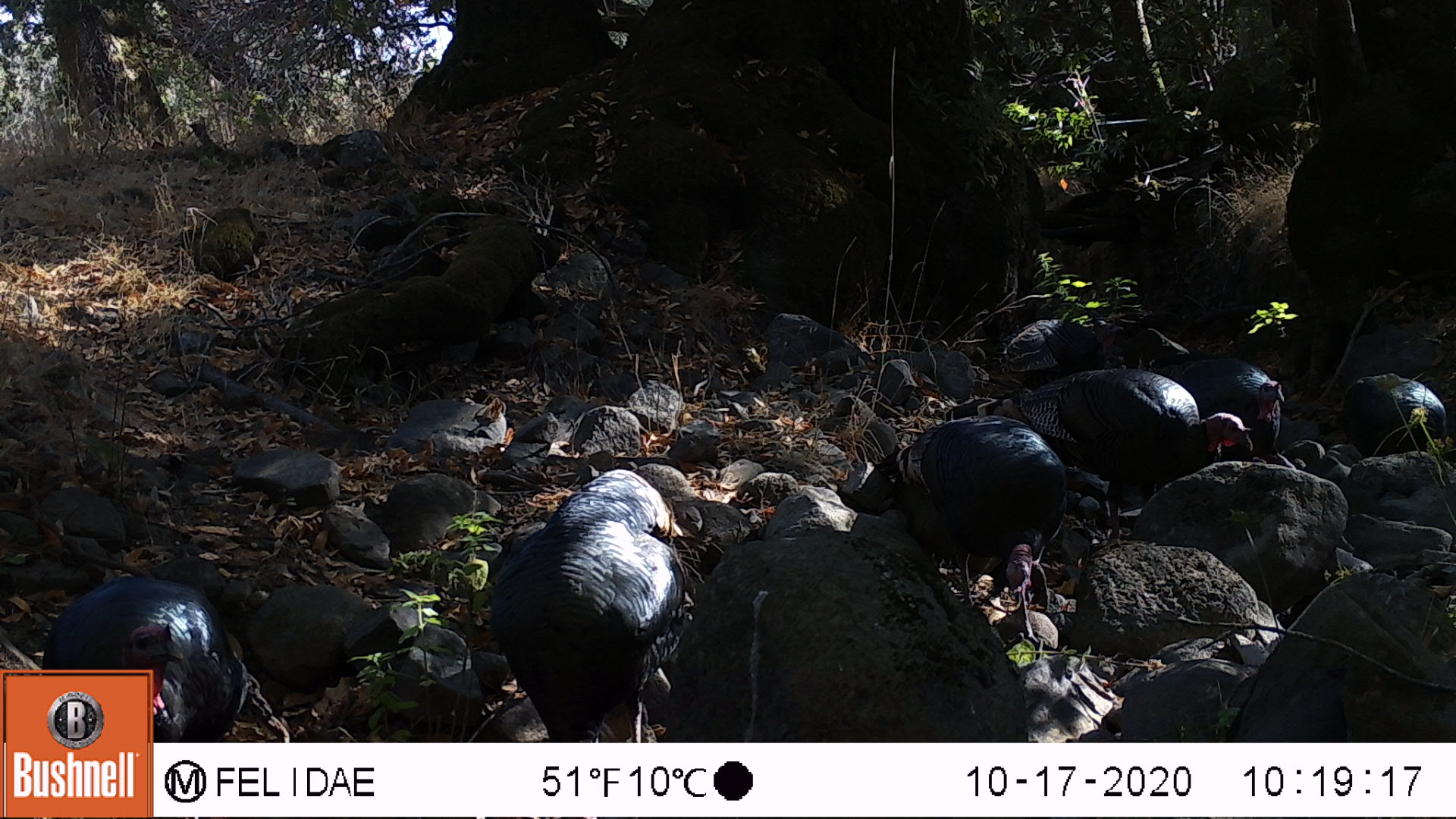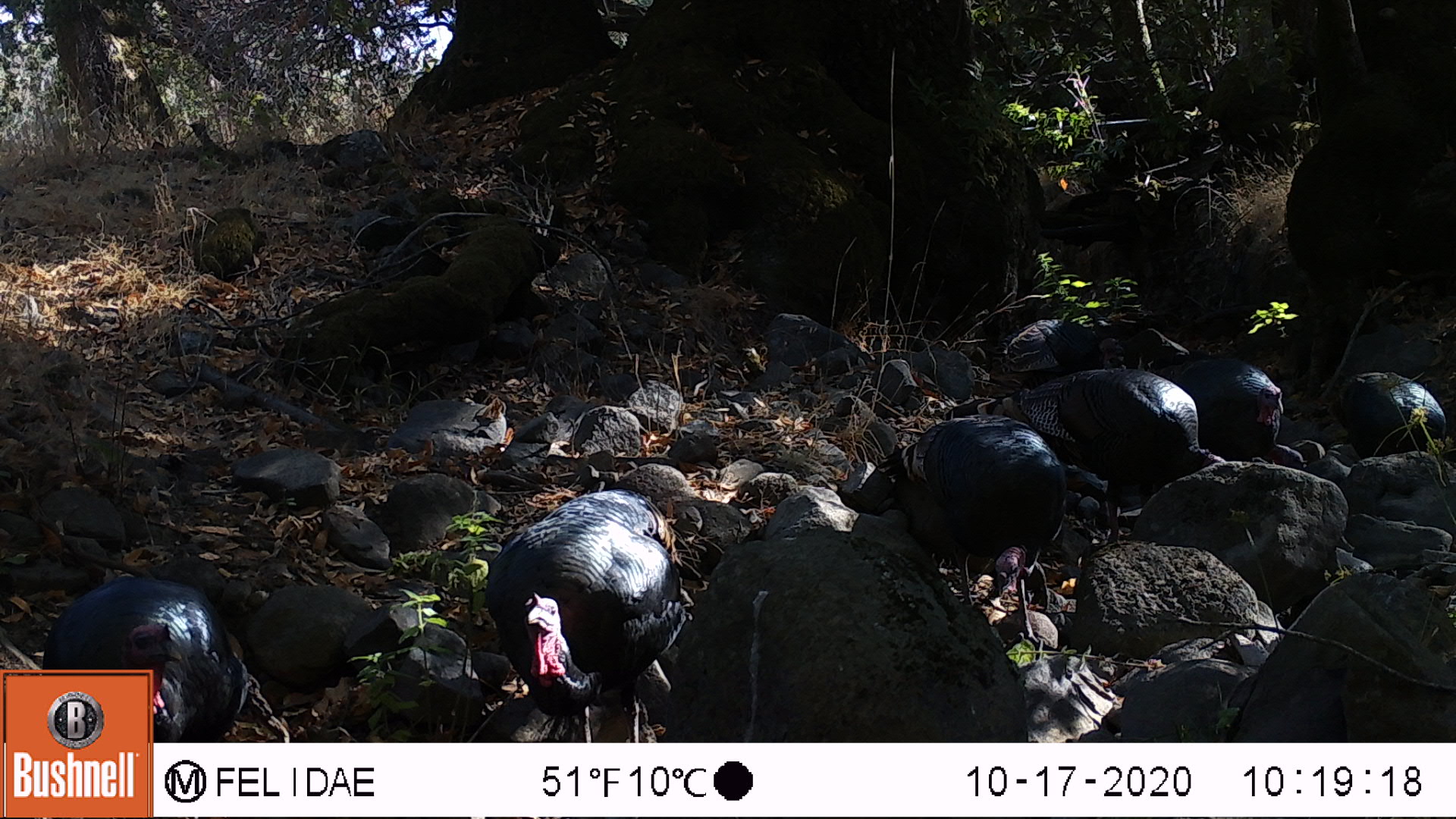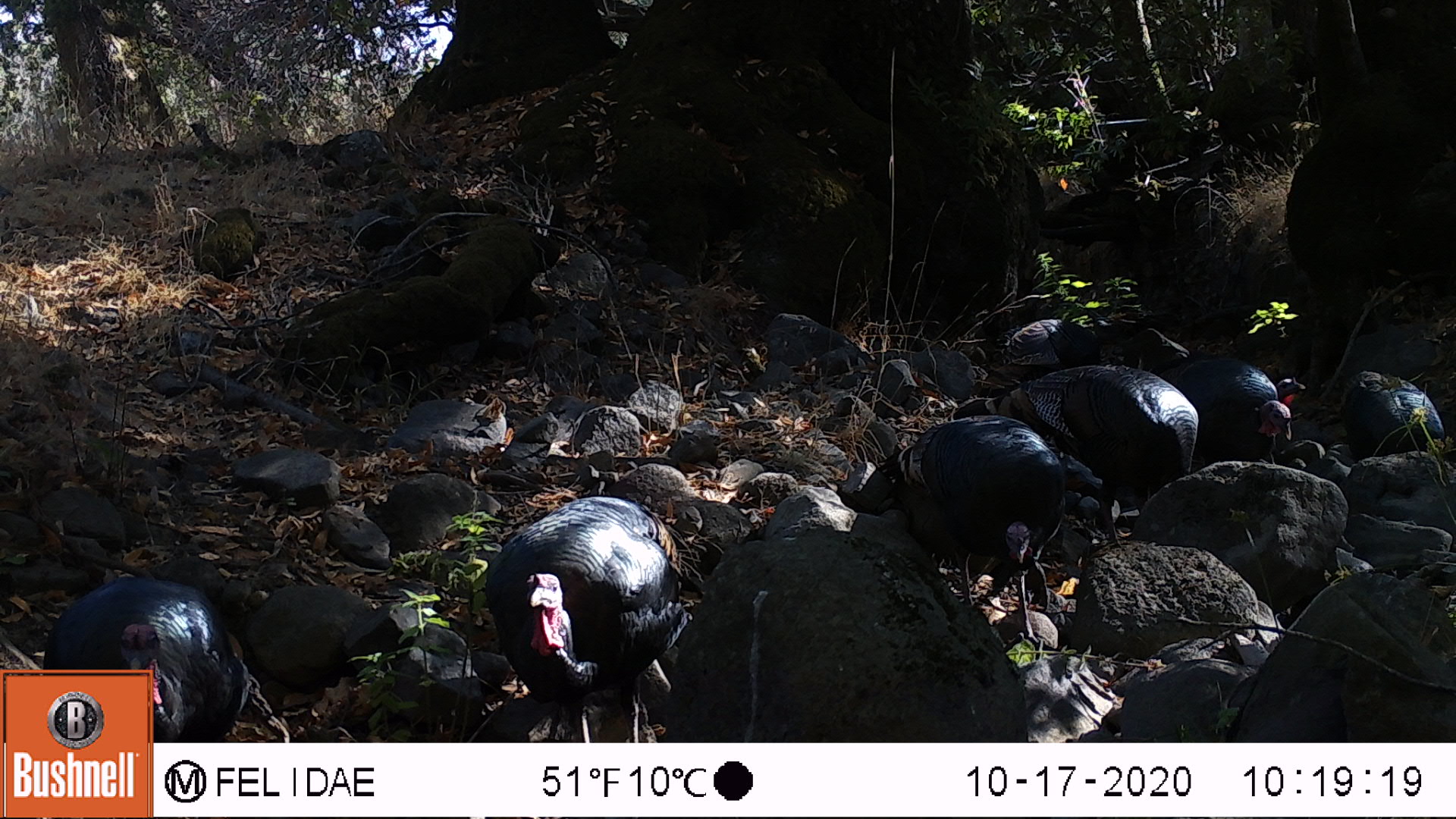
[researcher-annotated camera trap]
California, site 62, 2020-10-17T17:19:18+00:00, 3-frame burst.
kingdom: Animalia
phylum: Chordata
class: Aves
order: Cathartiformes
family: Cathartidae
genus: Cathartes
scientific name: Cathartes aura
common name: turkey vulture